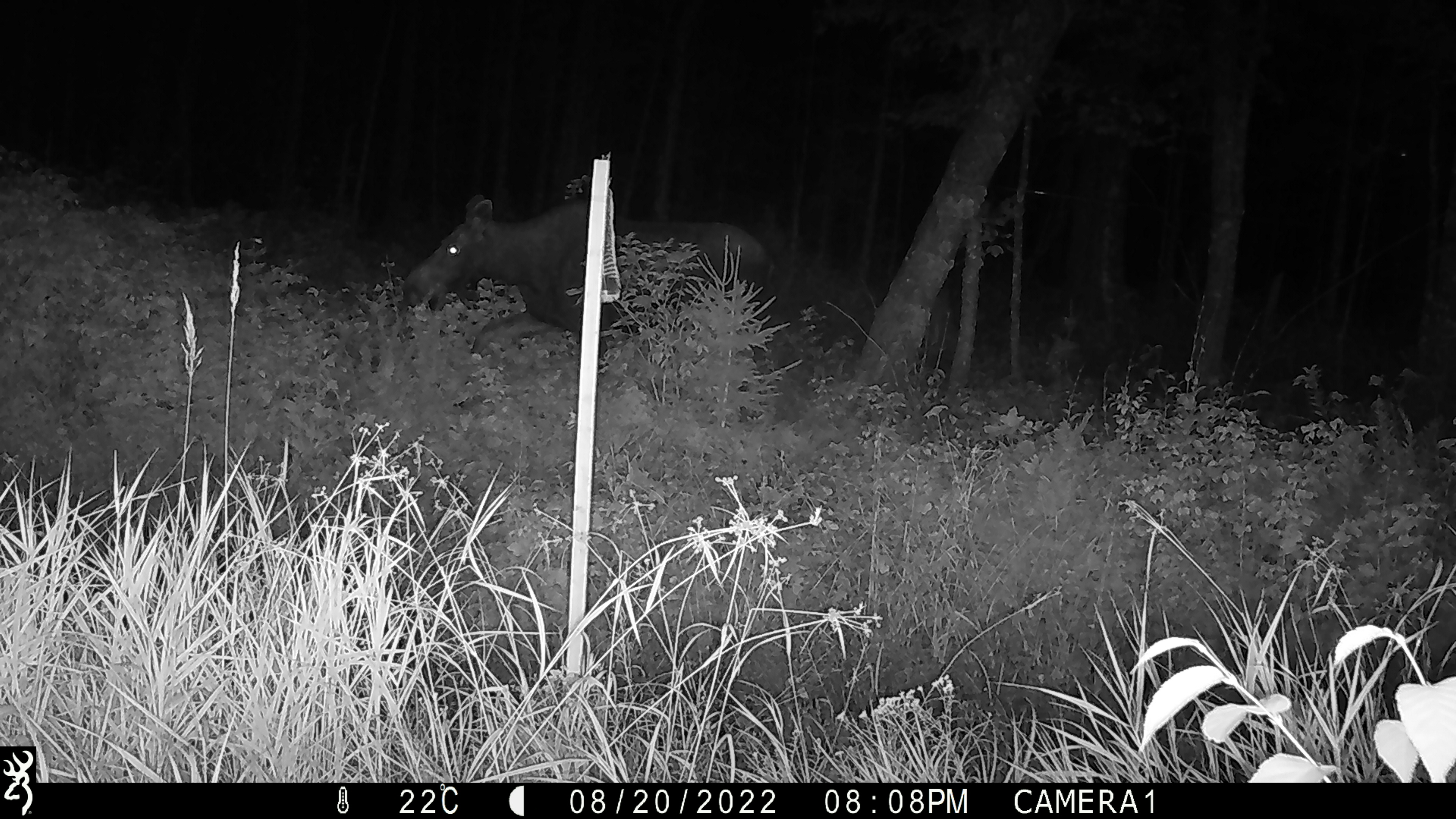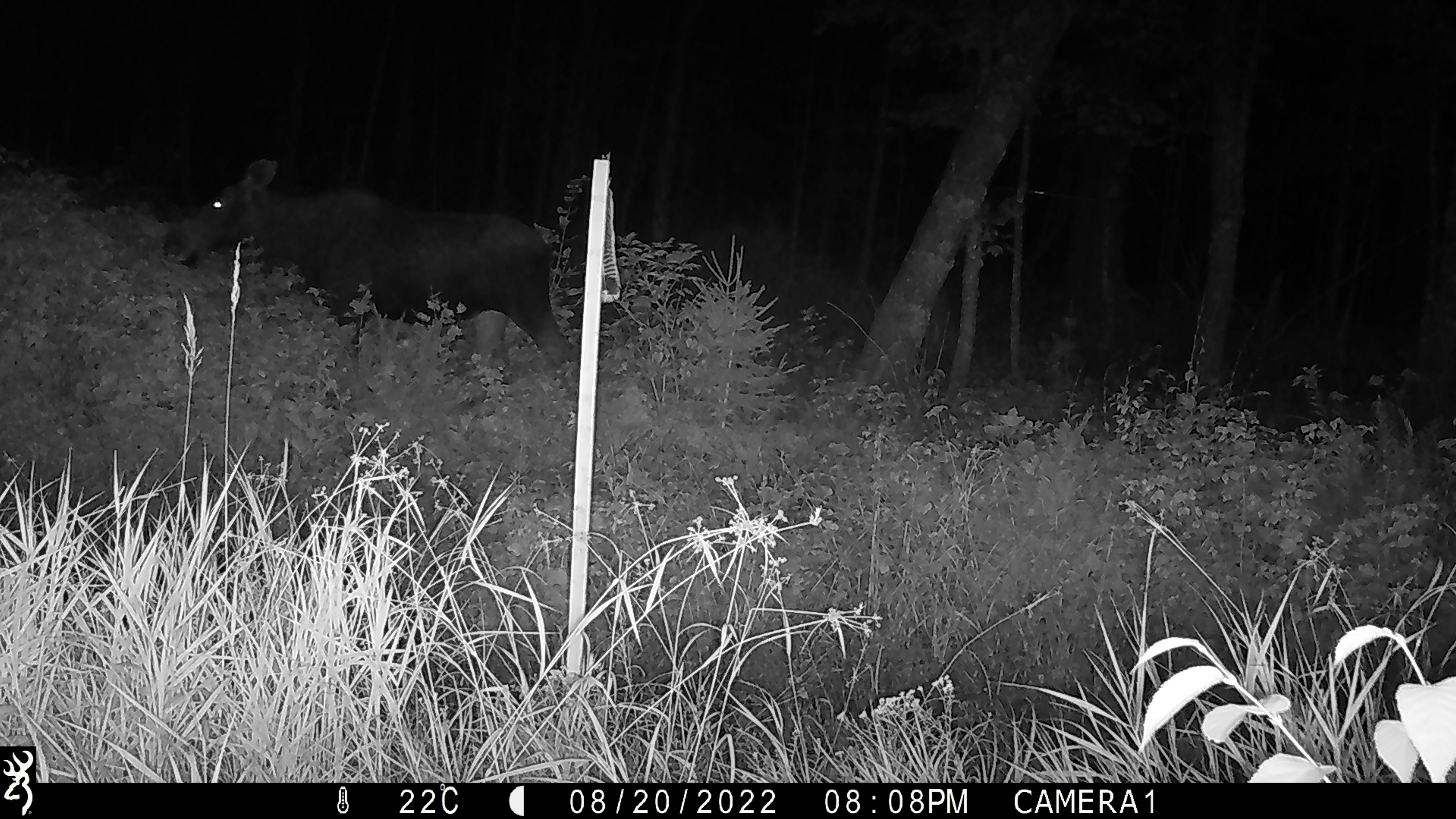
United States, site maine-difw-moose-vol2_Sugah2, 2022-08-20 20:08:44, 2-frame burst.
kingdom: Animalia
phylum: Chordata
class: Mammalia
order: Artiodactyla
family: Cervidae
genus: Alces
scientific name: Alces alces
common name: moose